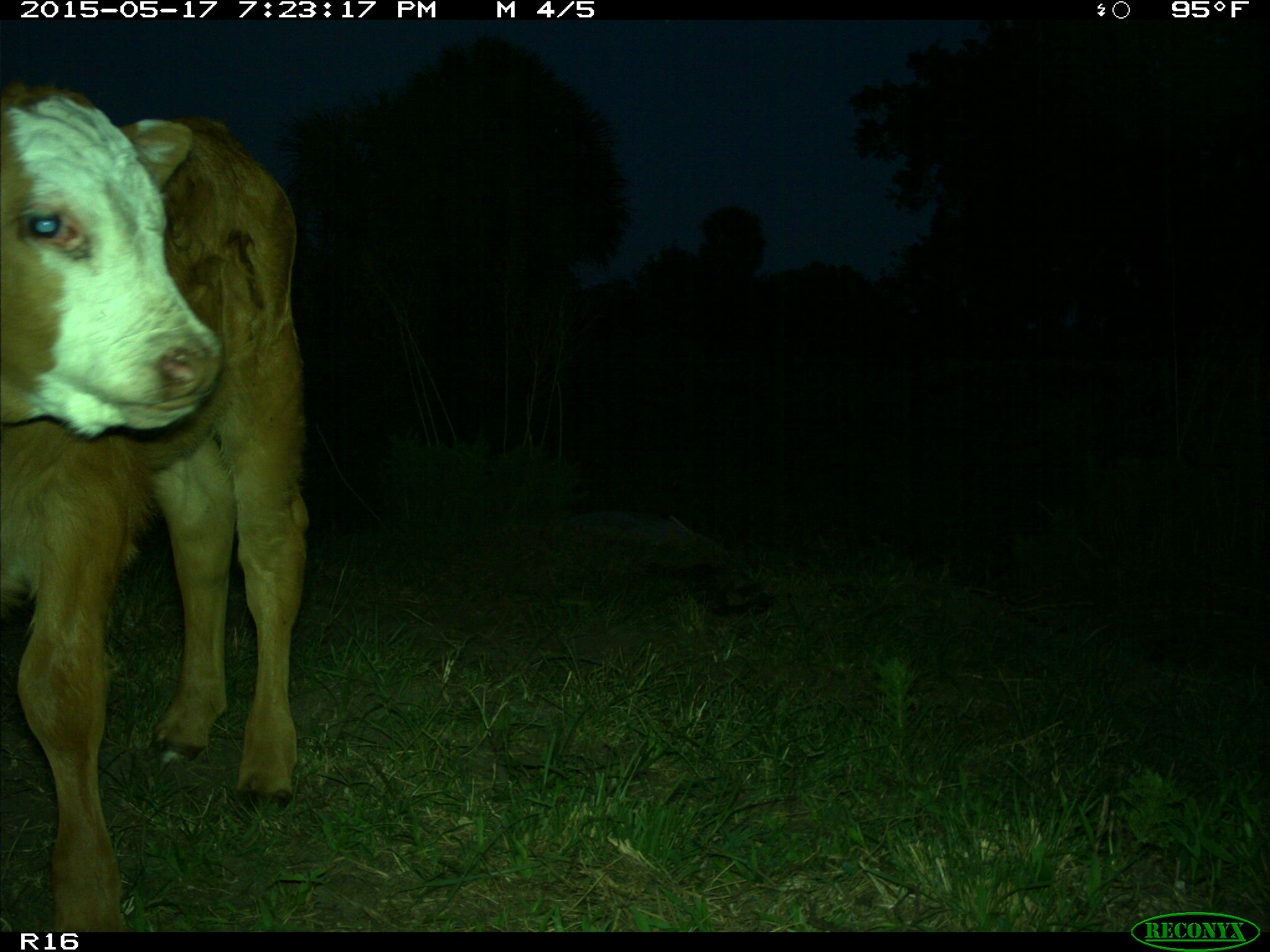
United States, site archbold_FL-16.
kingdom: Animalia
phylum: Chordata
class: Mammalia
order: Artiodactyla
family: Bovidae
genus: Bos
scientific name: Bos taurus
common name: domestic cow